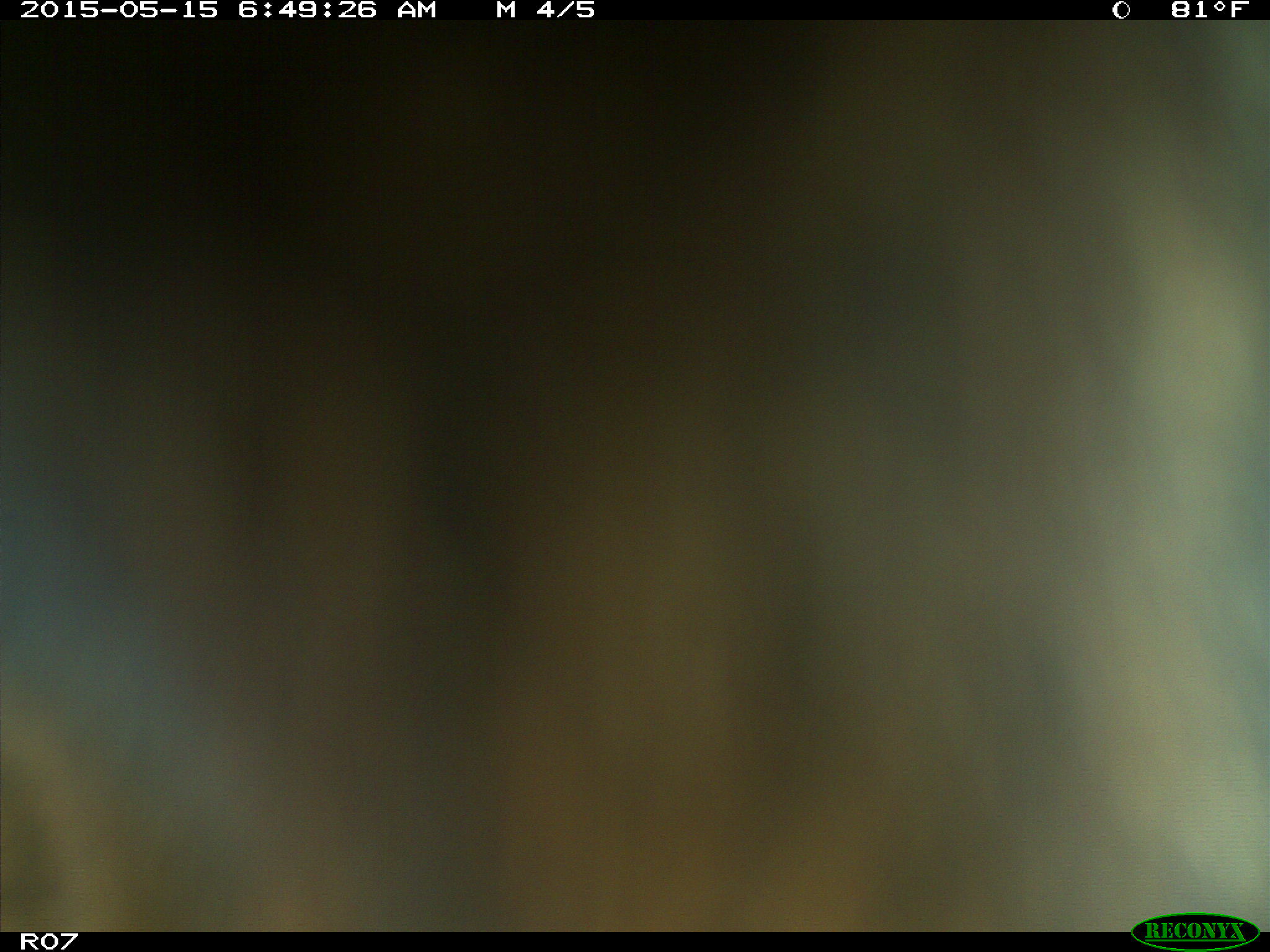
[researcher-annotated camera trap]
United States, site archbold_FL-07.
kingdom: Animalia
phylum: Chordata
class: Mammalia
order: Artiodactyla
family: Bovidae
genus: Bos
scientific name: Bos taurus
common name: domestic cow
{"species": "Bos taurus (domestic cow)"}